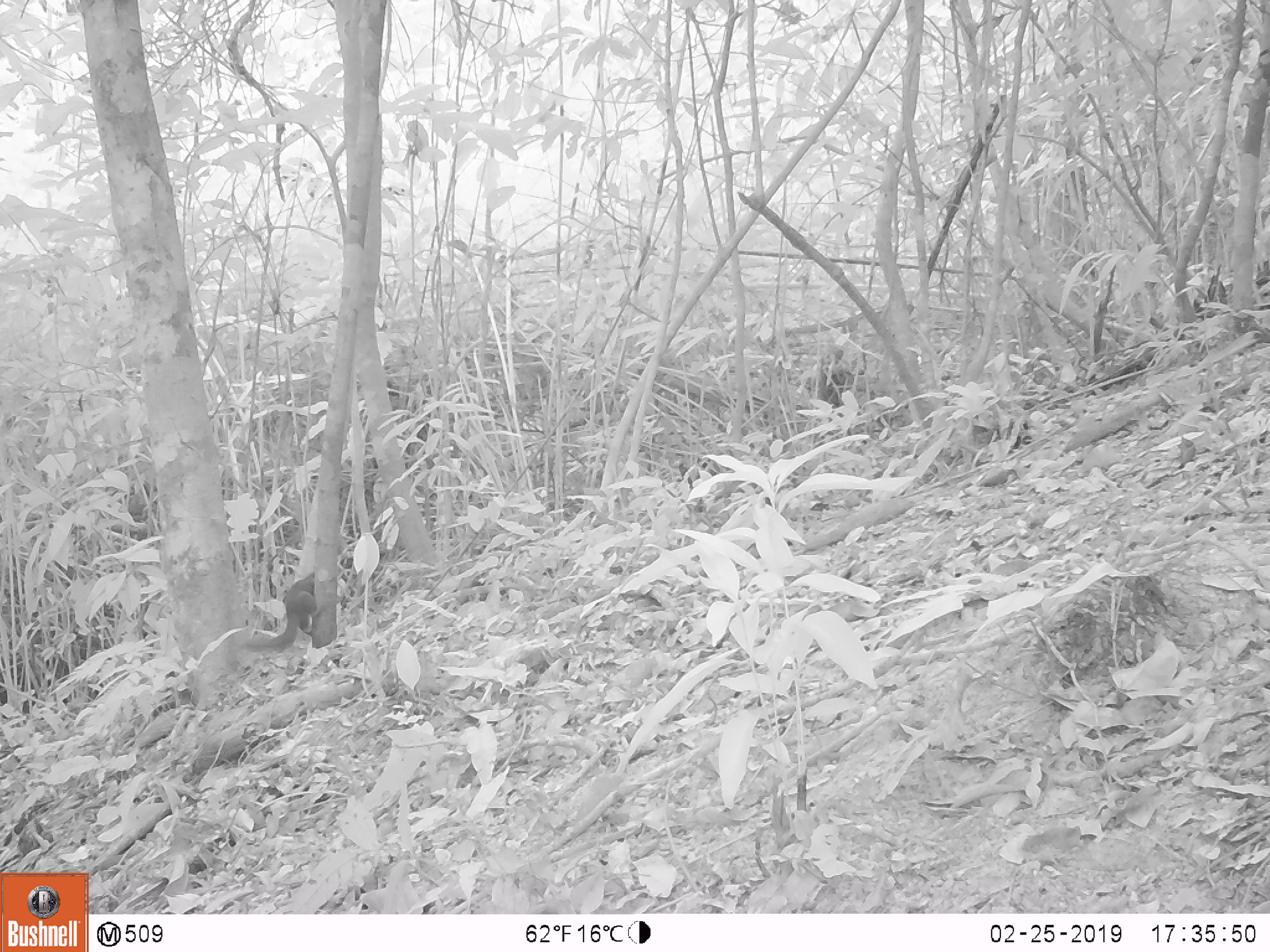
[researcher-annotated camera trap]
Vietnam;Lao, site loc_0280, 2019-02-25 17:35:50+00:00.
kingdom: Animalia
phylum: Chordata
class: Mammalia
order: Rodentia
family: Sciuridae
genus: Sciurus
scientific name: Sciurus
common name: squirrel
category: unidentified squirrel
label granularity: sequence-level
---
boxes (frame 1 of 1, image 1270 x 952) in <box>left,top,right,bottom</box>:
unidentified squirrel: <box>245,571,325,655</box>